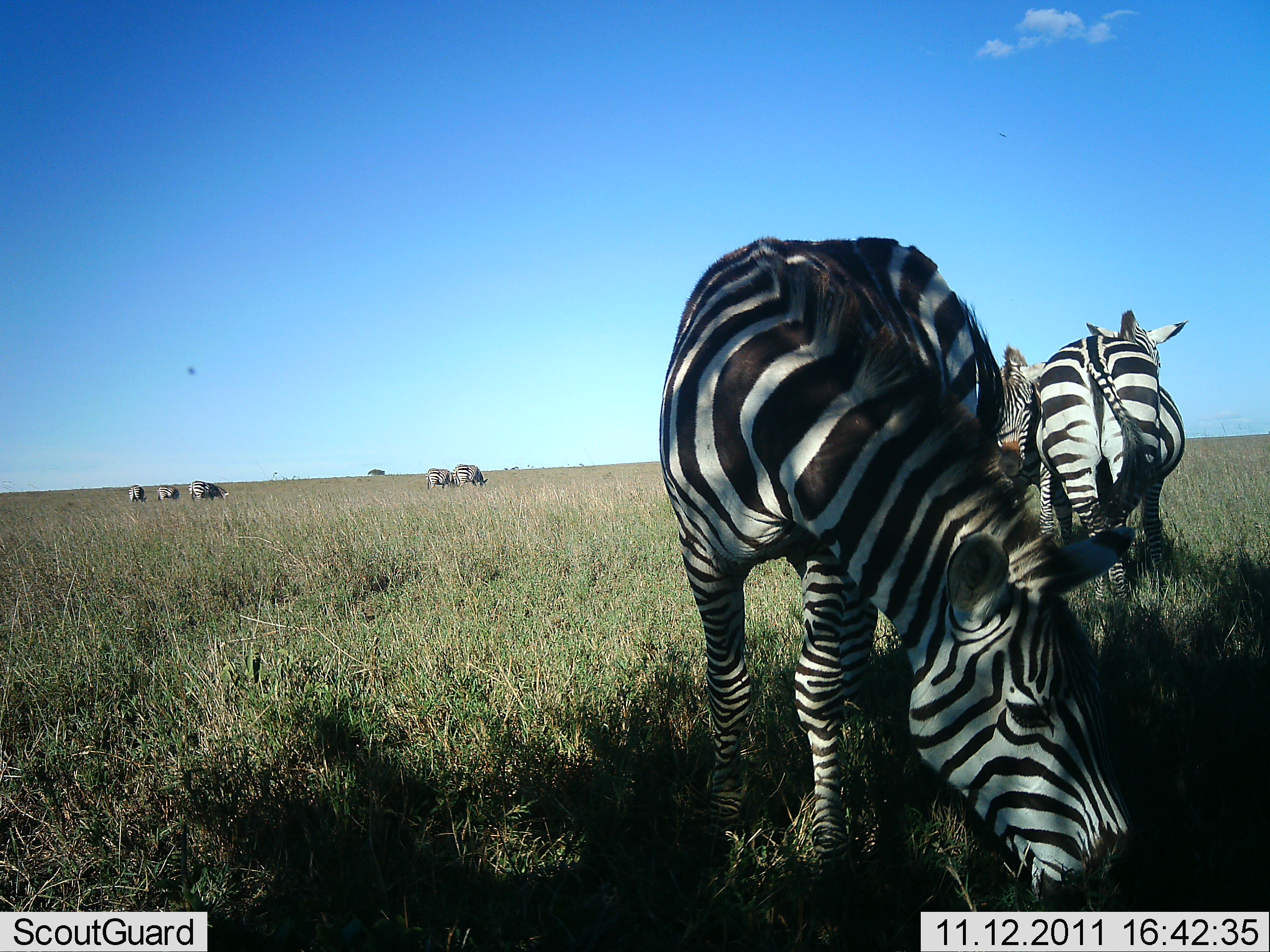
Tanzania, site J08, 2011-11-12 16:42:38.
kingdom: Animalia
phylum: Chordata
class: Mammalia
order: Perissodactyla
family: Equidae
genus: Equus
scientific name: Equus quagga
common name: plains zebra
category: zebra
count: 8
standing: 70%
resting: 0%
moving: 10%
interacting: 0%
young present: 0%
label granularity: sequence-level